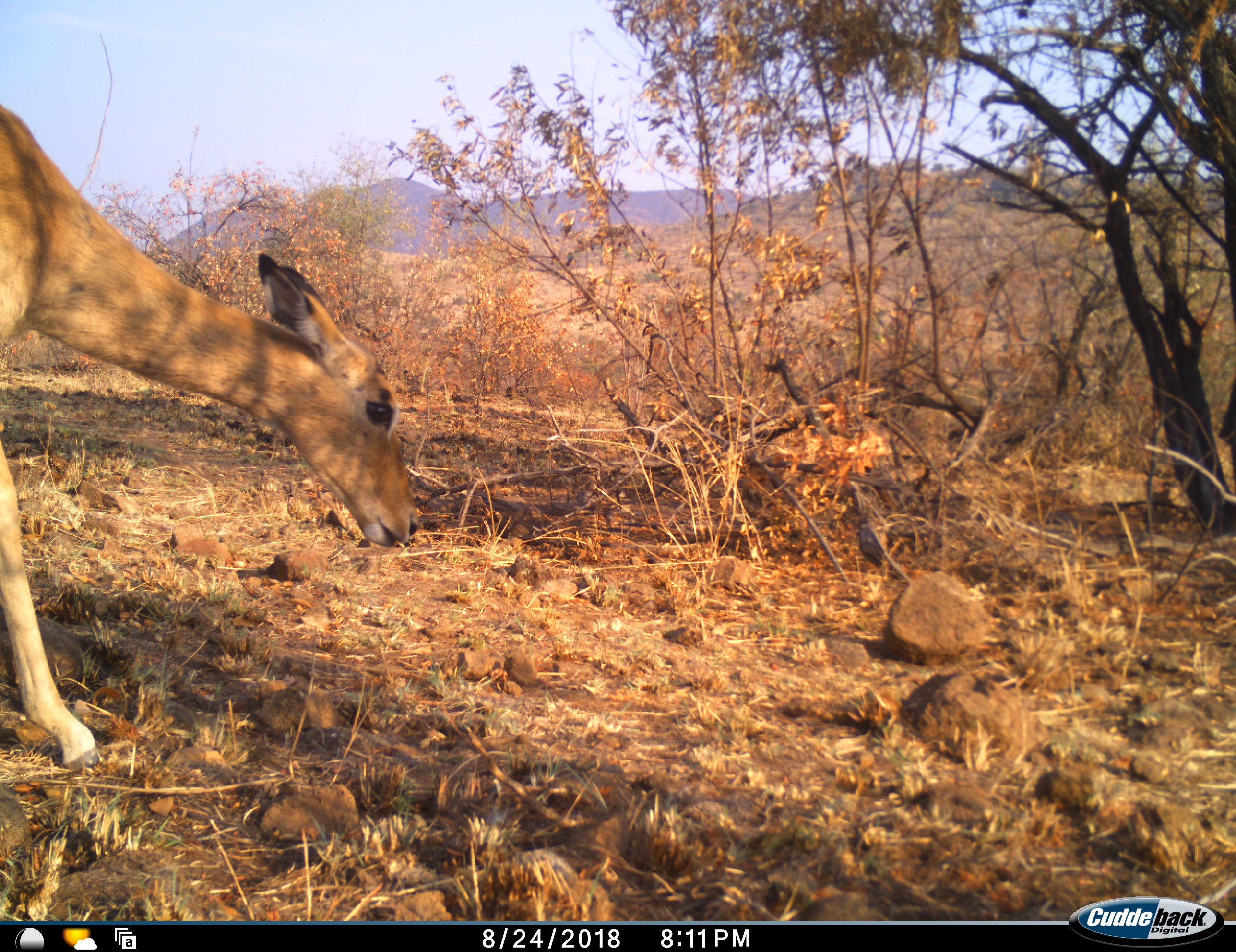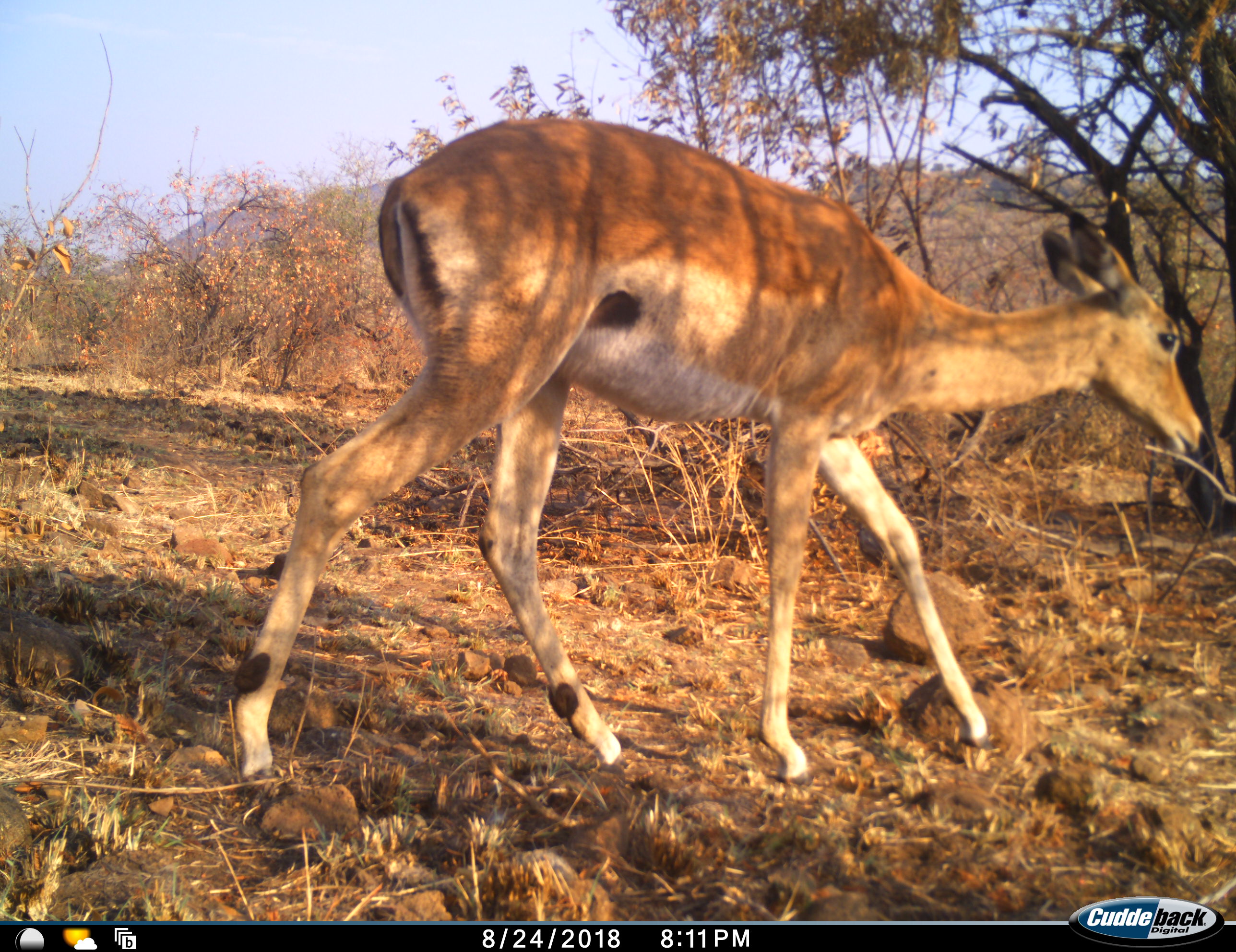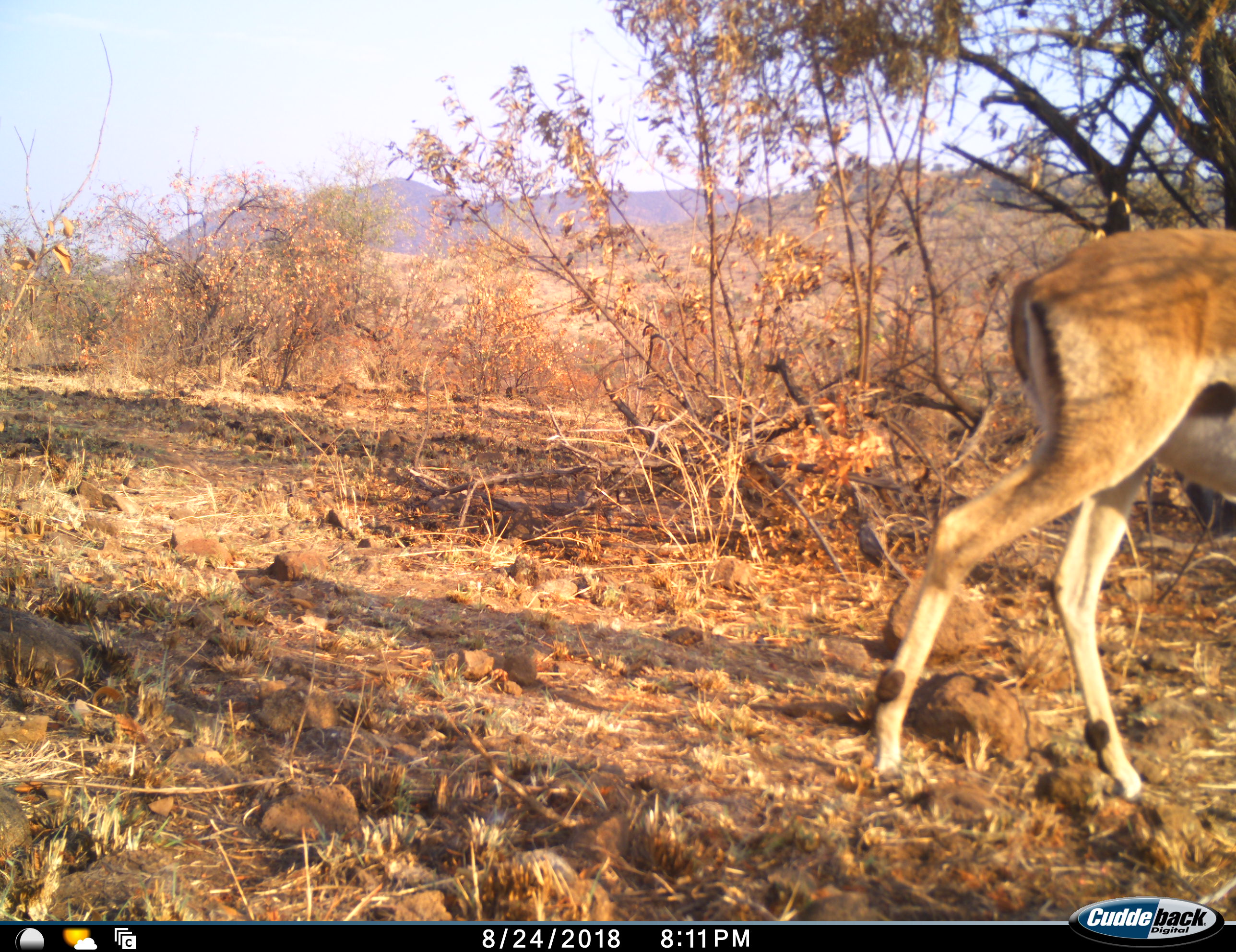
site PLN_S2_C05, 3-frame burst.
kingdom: Animalia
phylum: Chordata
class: Mammalia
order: Artiodactyla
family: Bovidae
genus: Aepyceros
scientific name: Aepyceros melampus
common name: impala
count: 1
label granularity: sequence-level